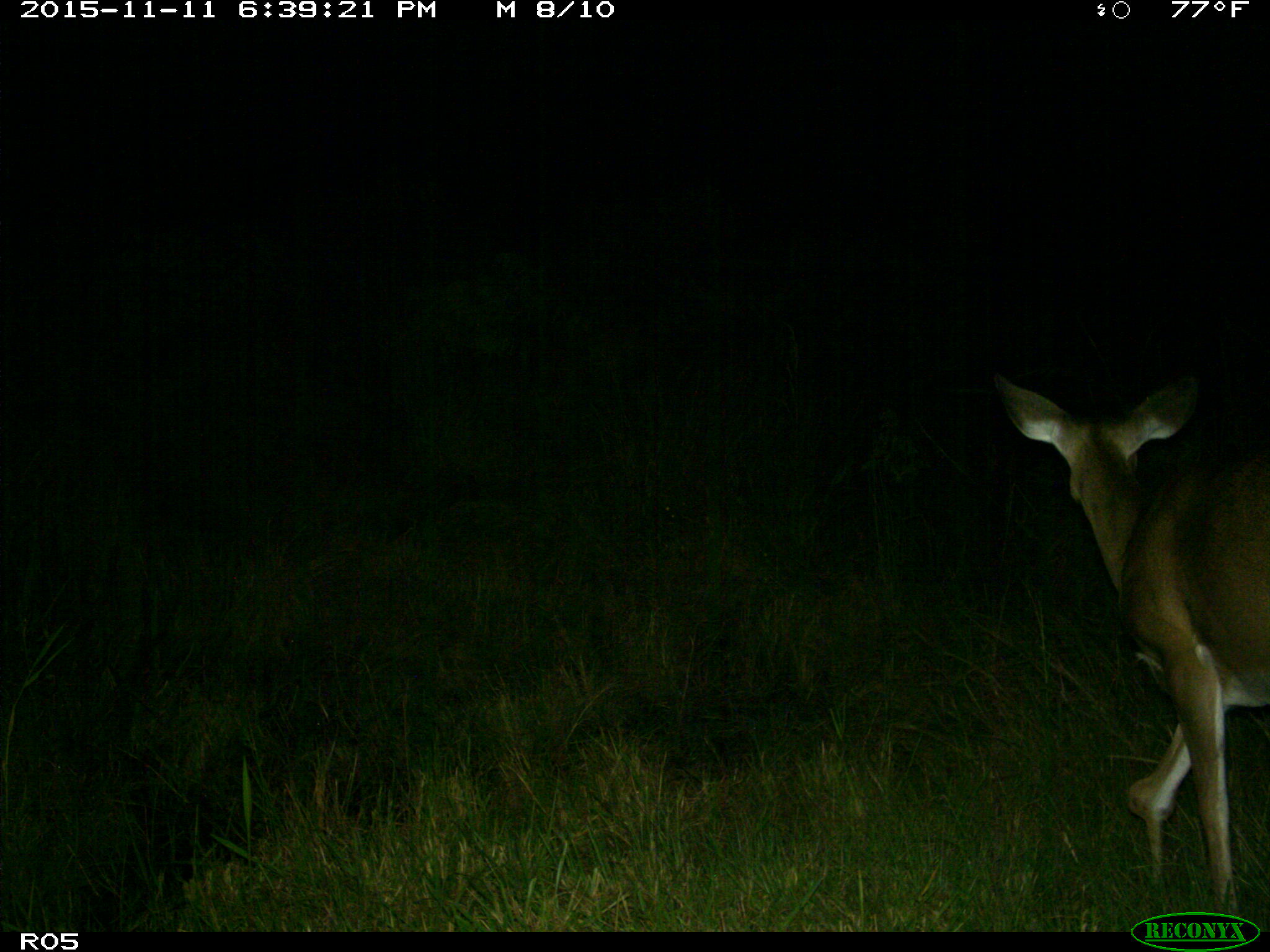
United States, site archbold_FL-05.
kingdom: Animalia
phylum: Chordata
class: Mammalia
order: Artiodactyla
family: Cervidae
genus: Odocoileus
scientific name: Odocoileus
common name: deer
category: unidentified deer